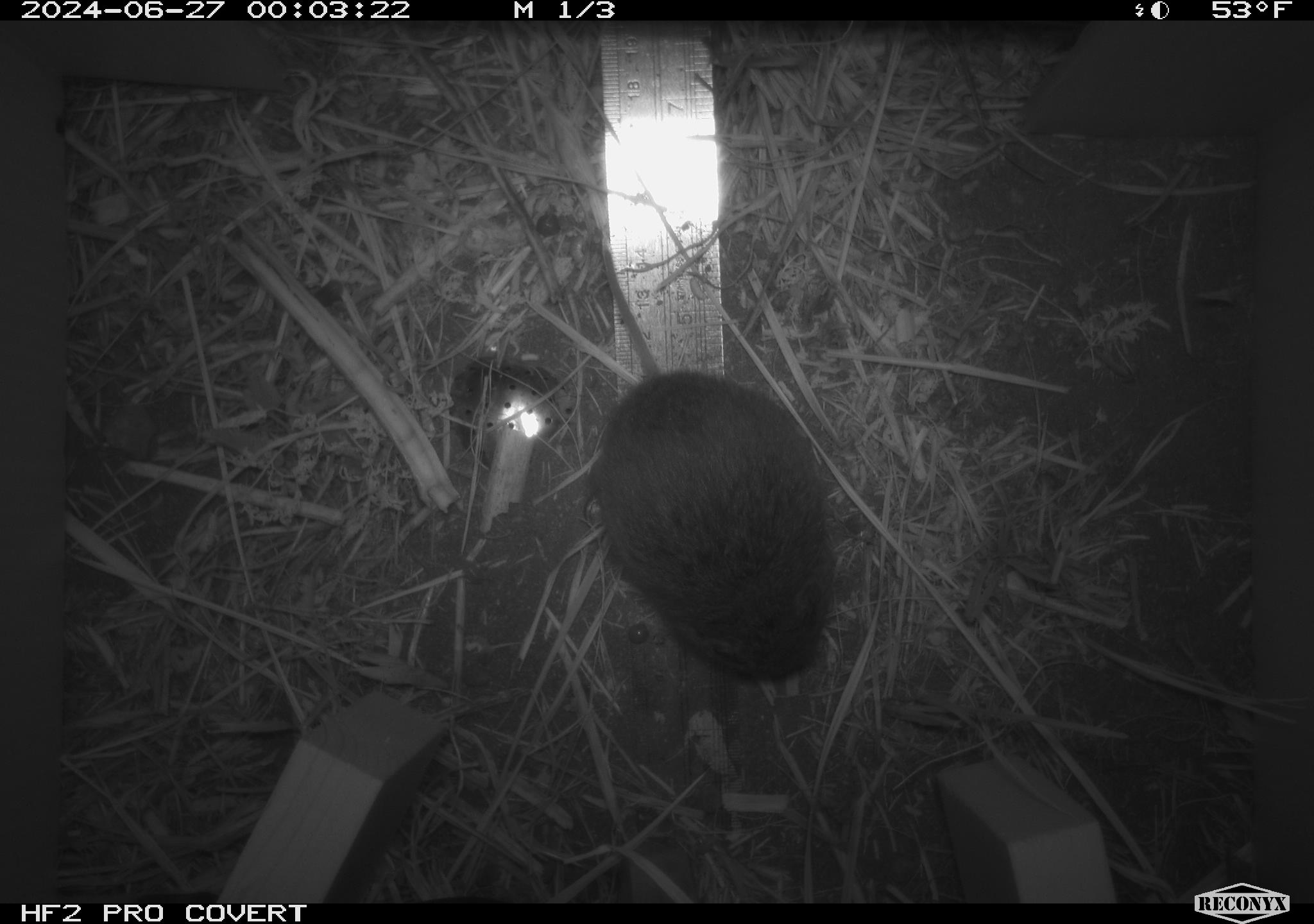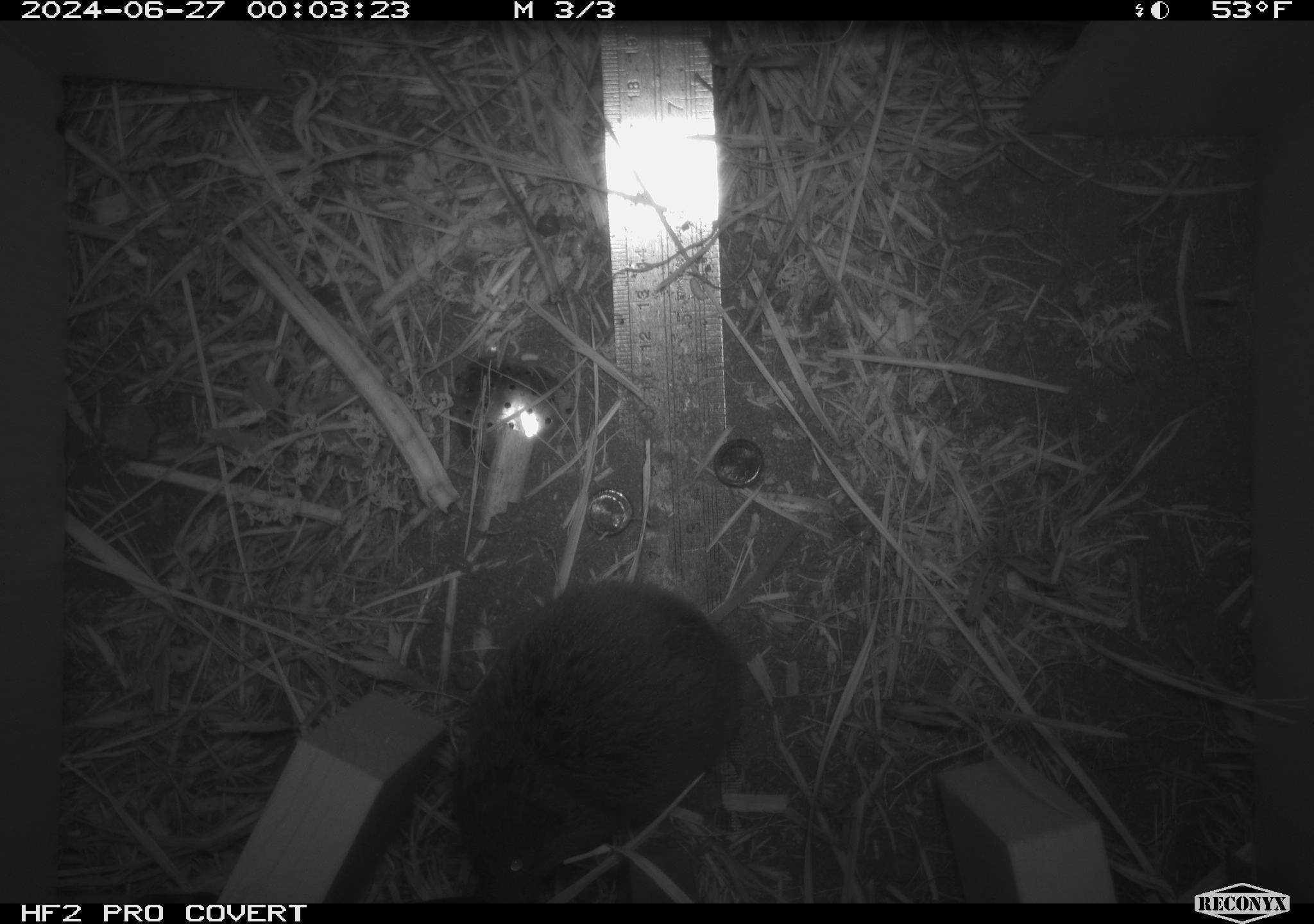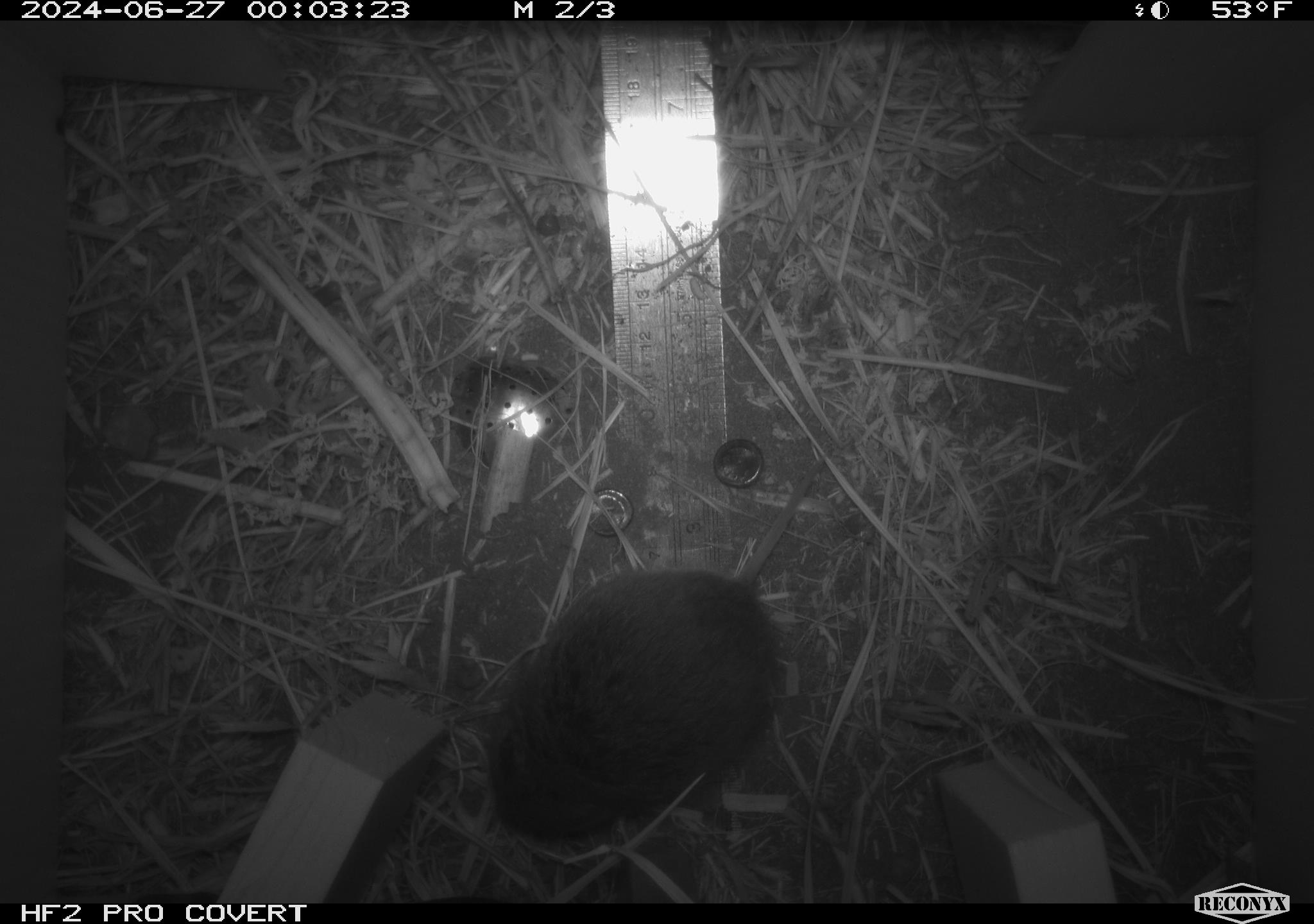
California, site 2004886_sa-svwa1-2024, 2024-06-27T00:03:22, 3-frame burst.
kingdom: Animalia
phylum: Chordata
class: Mammalia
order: Rodentia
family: Cricetidae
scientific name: Arvicolinae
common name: voles, lemmings, and muskrats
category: arvicolinae subfamily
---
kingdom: Animalia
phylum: Arthropoda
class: Malacostraca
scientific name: Malacostraca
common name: amphipods, crabs, isopods, krill, lobsters and shrimps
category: malacostracan